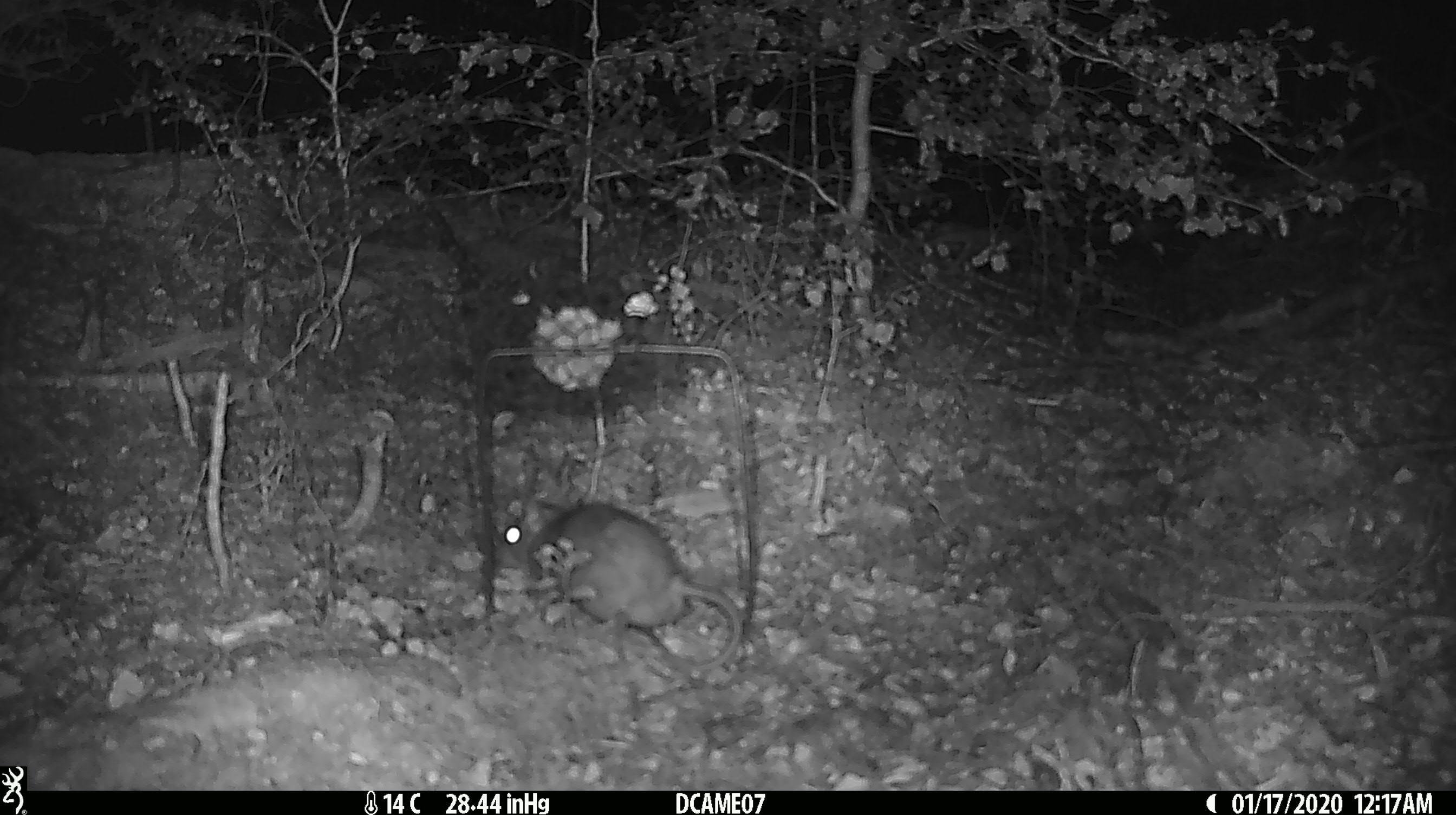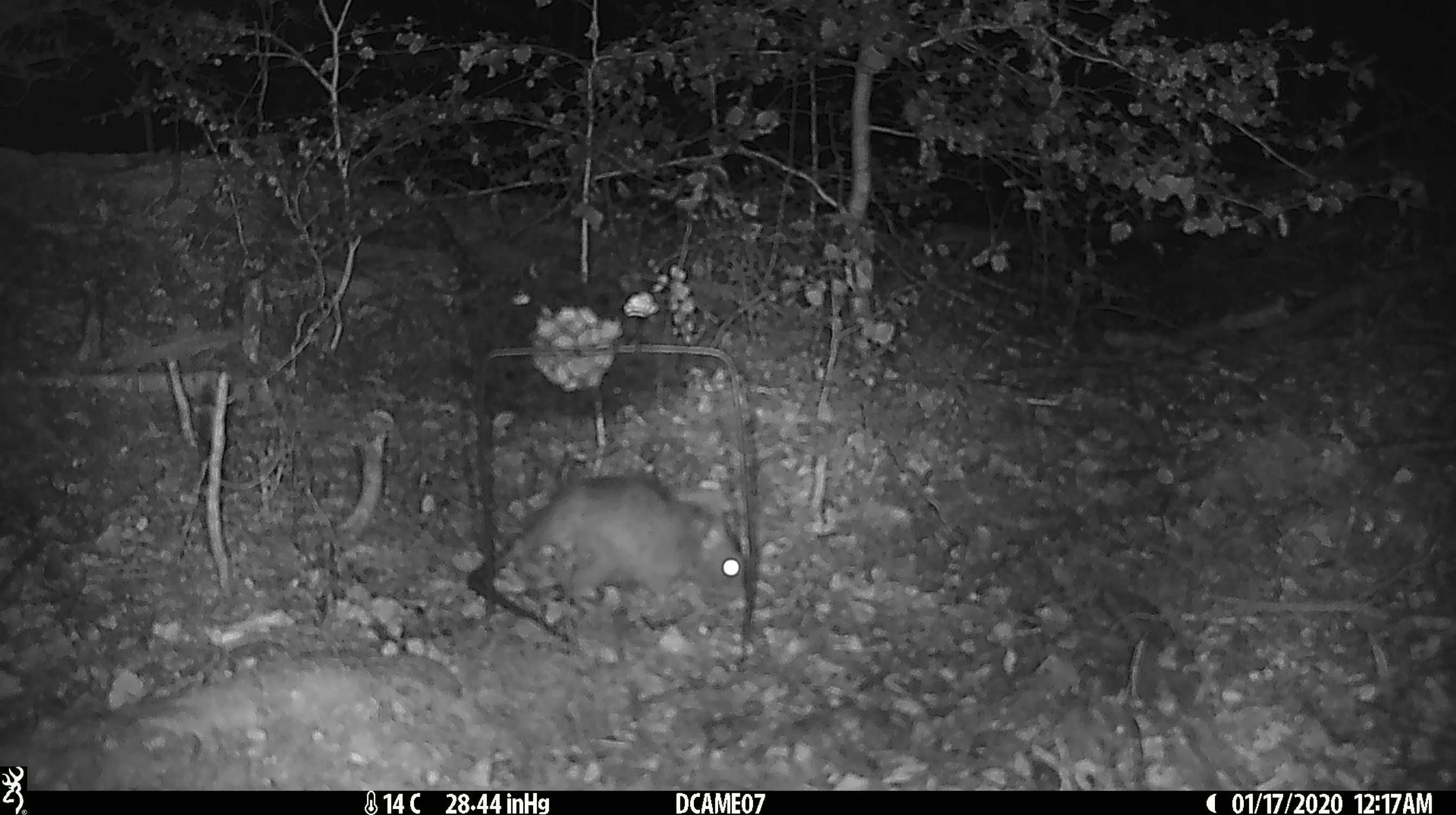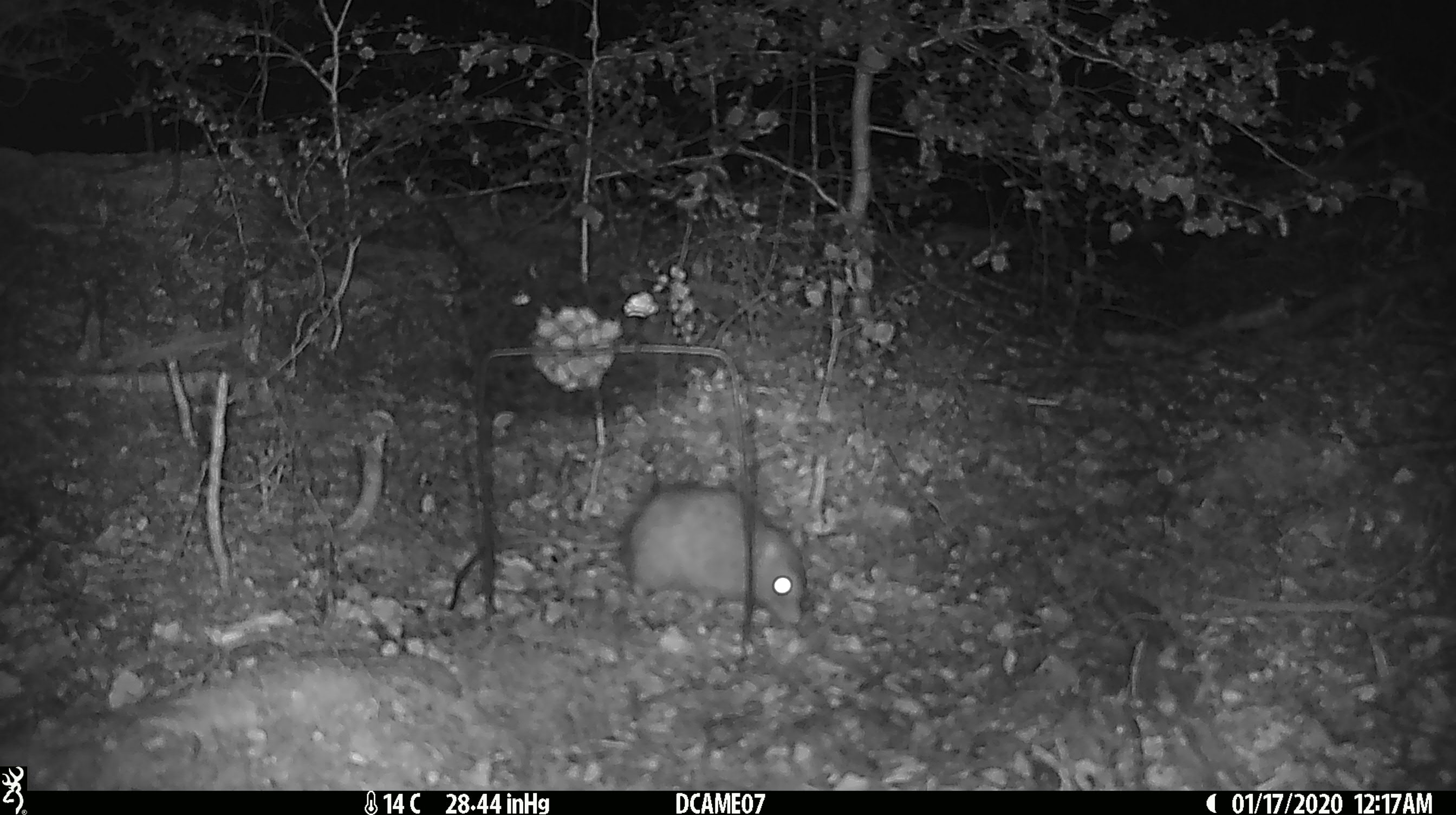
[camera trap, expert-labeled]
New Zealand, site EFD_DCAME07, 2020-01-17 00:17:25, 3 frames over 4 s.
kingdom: Animalia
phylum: Chordata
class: Mammalia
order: Rodentia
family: Muridae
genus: Rattus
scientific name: Rattus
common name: rat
Rat (Rattus).